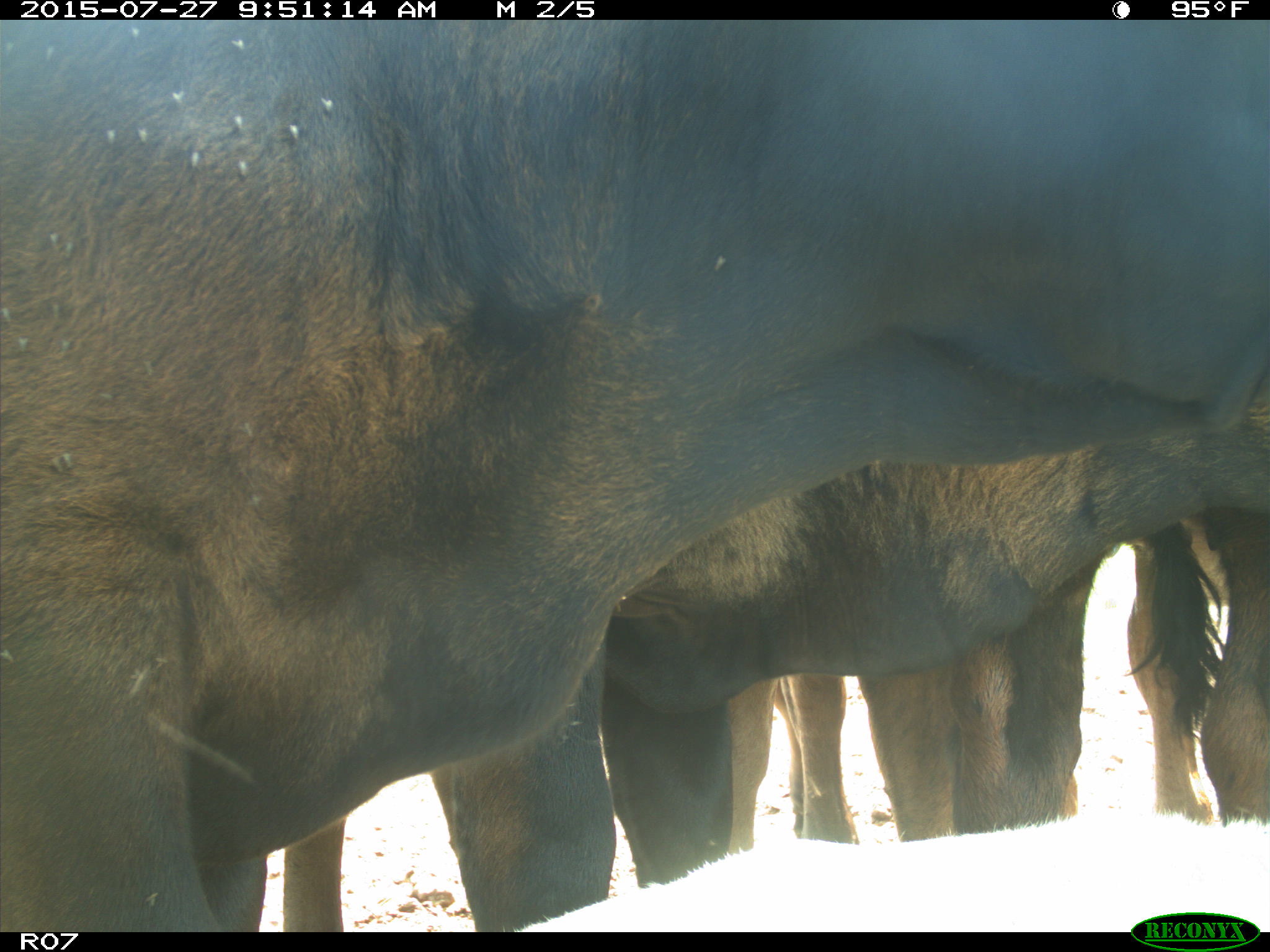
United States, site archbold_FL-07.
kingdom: Animalia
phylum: Chordata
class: Mammalia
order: Artiodactyla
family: Bovidae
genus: Bos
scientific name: Bos taurus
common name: domestic cow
Bos taurus (domestic cow).